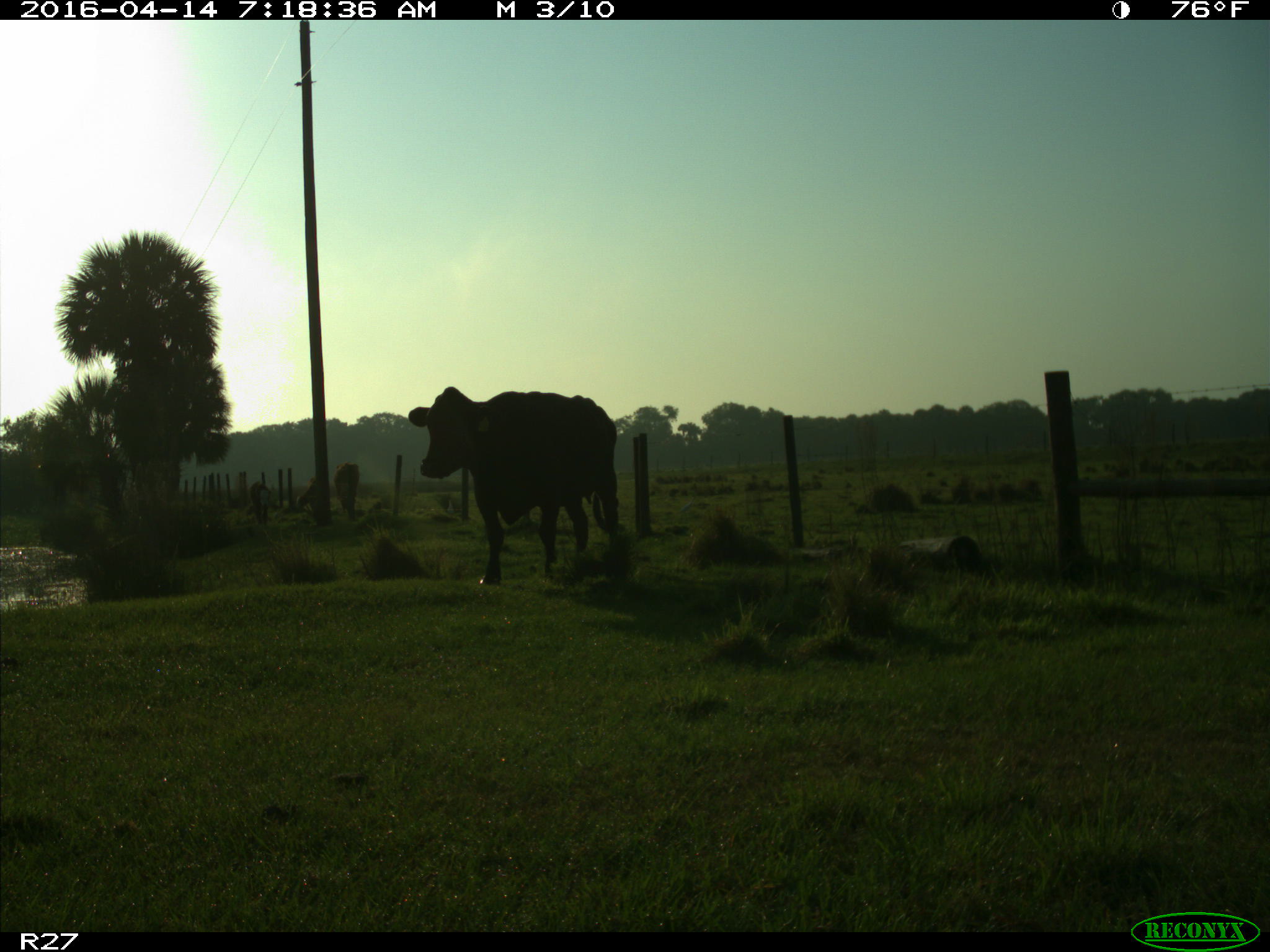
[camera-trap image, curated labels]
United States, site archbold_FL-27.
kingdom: Animalia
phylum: Chordata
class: Mammalia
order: Artiodactyla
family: Bovidae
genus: Bos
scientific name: Bos taurus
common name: domestic cow